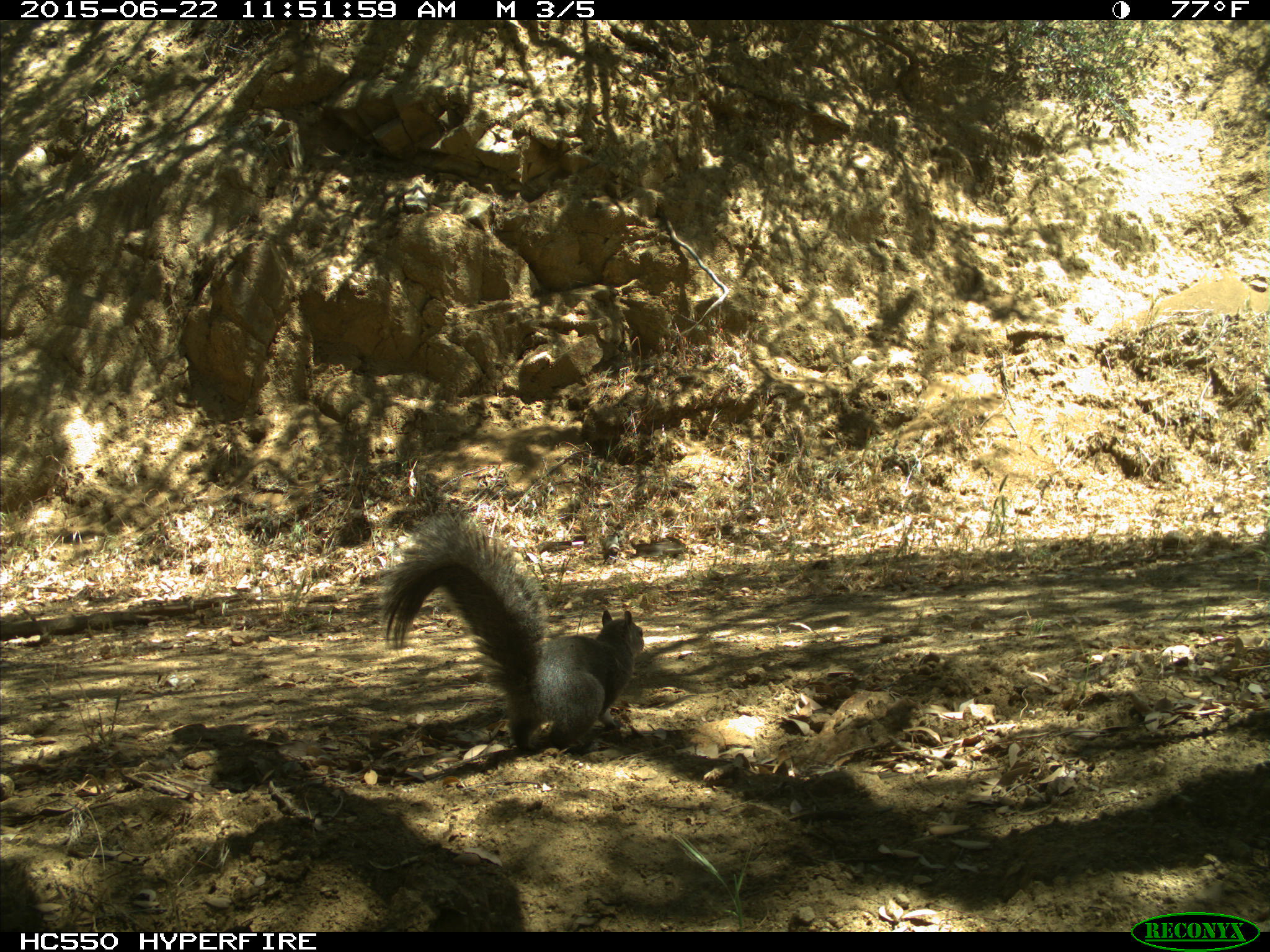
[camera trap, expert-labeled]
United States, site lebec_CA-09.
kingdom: Animalia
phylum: Chordata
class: Mammalia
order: Rodentia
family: Sciuridae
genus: Sciurus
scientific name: Sciurus carolinensis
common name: eastern gray squirrel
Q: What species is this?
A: Sciurus carolinensis (eastern gray squirrel).